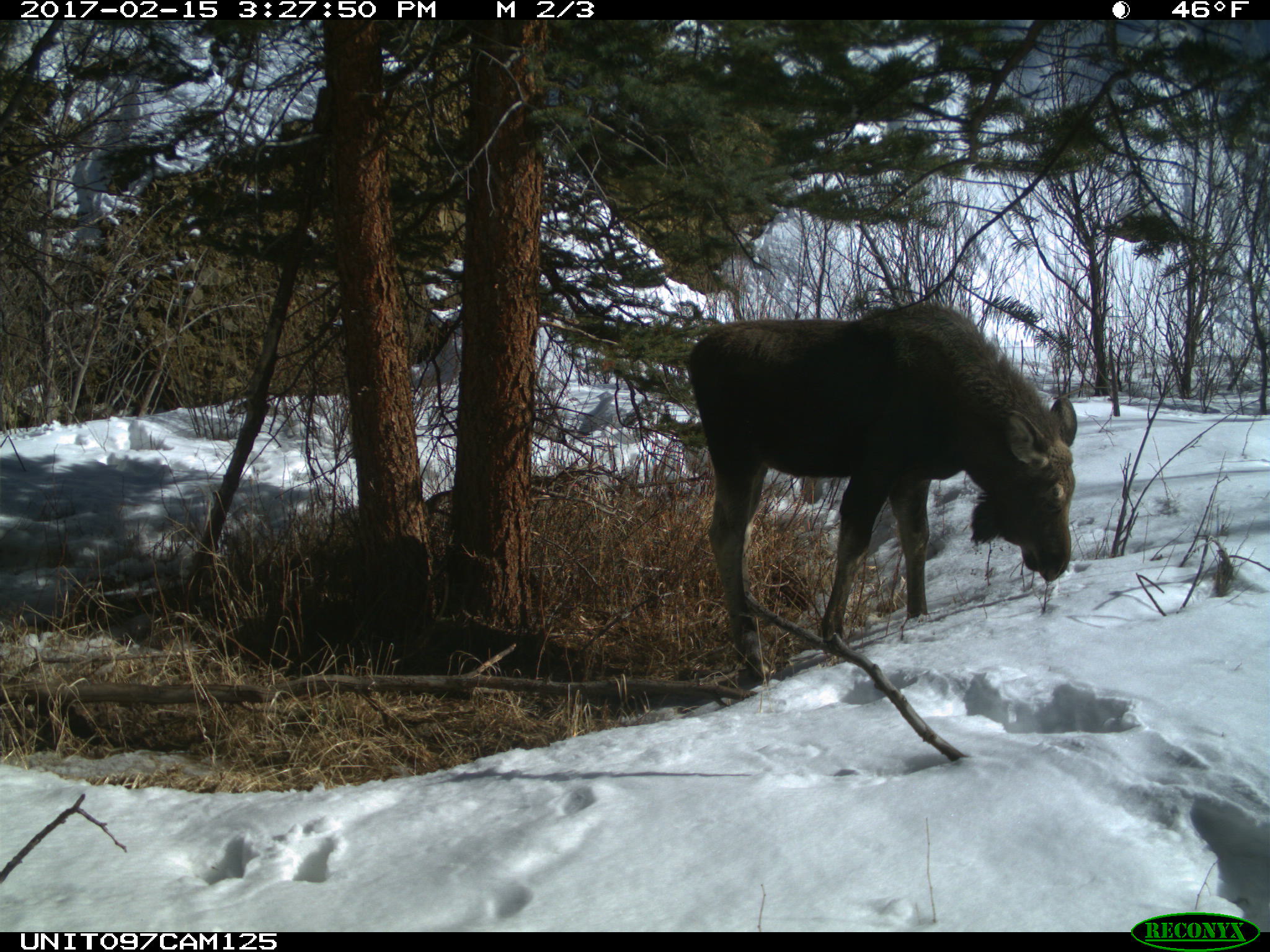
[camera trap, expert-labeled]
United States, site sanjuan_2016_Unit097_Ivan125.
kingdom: Animalia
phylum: Chordata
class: Mammalia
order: Artiodactyla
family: Cervidae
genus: Alces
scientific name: Alces alces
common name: moose